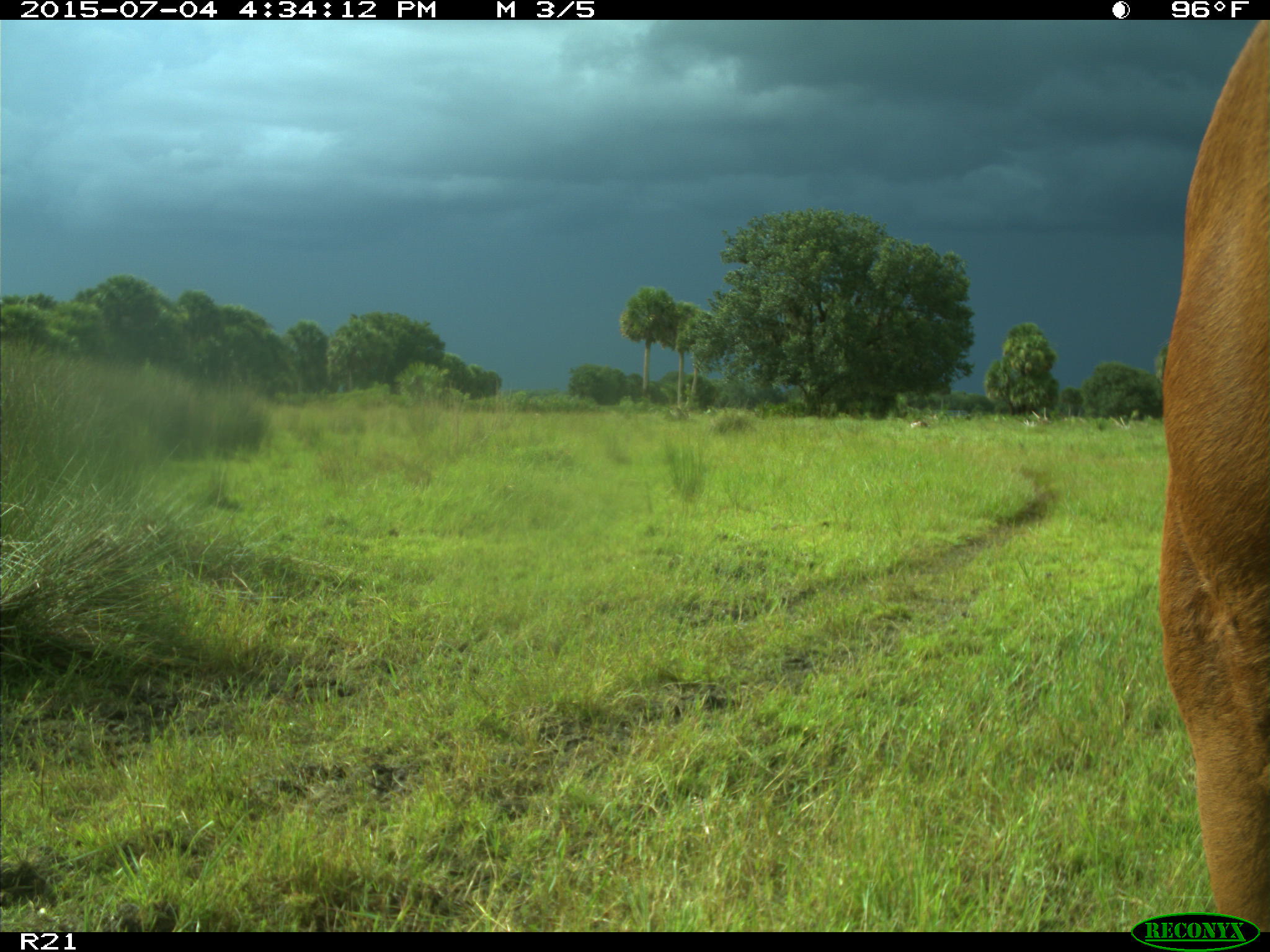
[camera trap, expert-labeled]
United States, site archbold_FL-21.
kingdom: Animalia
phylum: Chordata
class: Mammalia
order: Artiodactyla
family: Bovidae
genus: Bos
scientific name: Bos taurus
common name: domestic cow